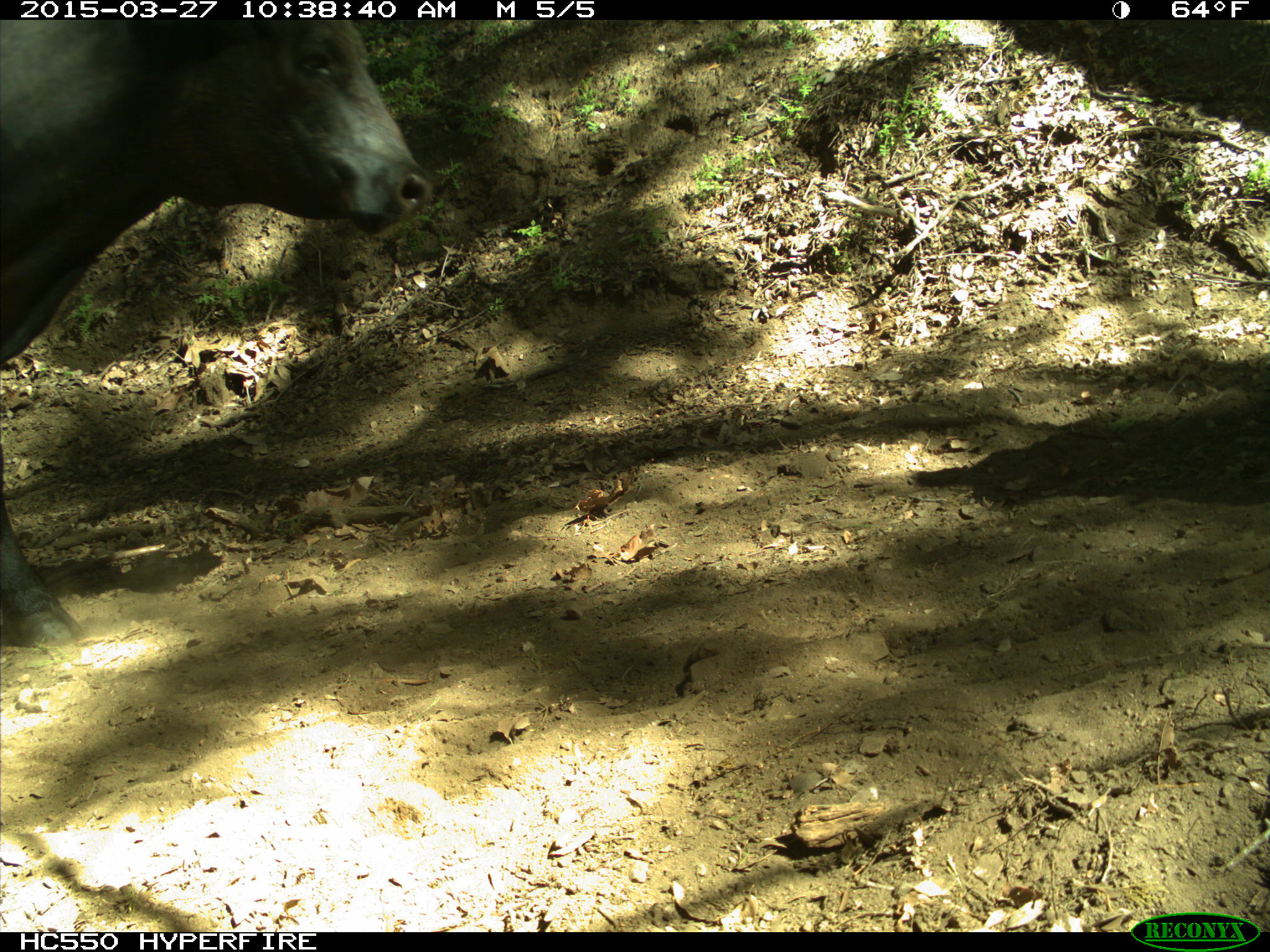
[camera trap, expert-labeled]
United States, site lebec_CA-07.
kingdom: Animalia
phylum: Chordata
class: Mammalia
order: Artiodactyla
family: Bovidae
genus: Bos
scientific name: Bos taurus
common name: domestic cow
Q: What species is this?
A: Bos taurus (domestic cow).